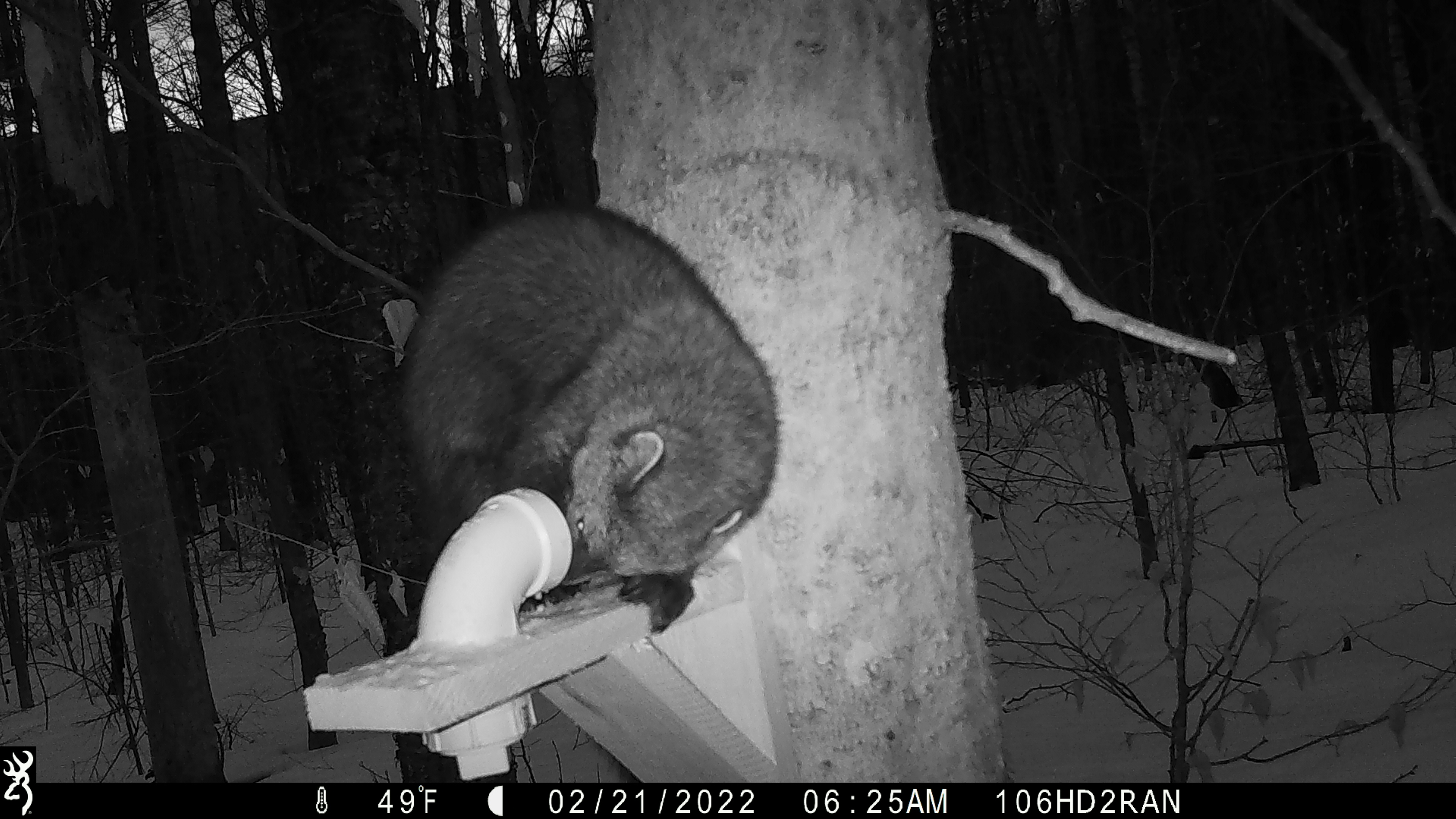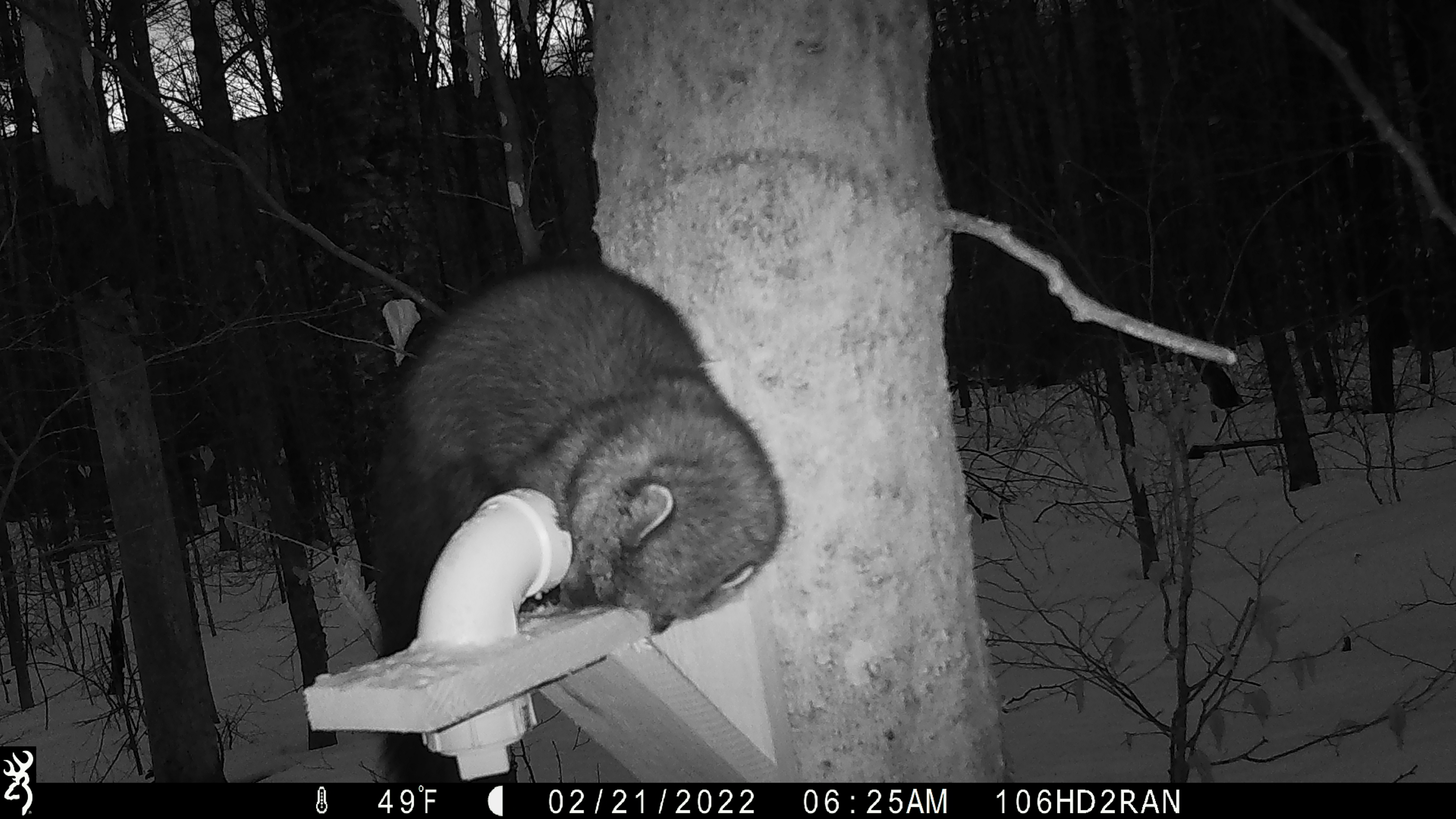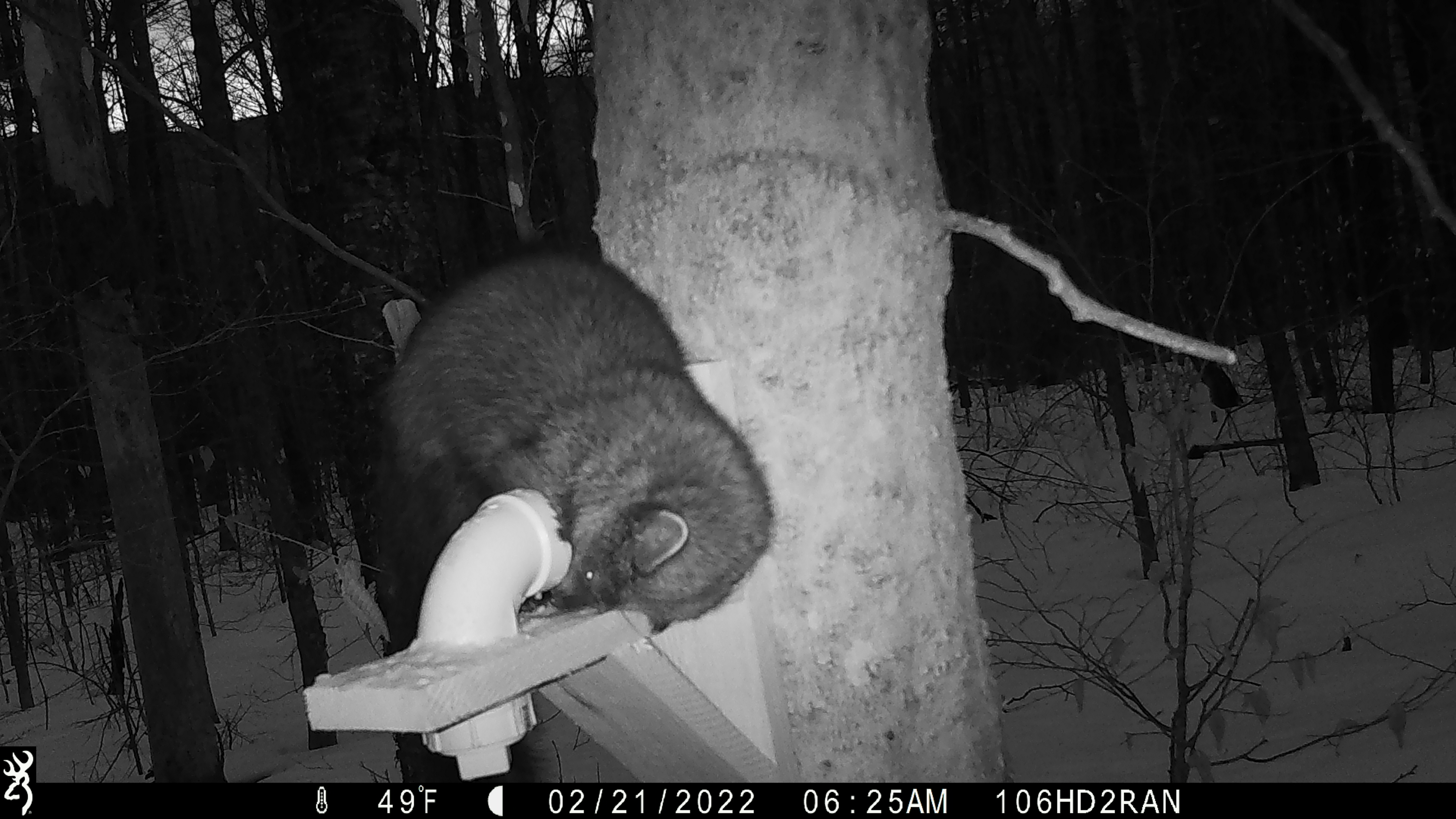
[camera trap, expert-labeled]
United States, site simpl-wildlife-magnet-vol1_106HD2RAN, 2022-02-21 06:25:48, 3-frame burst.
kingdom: Animalia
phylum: Chordata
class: Mammalia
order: Carnivora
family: Mustelidae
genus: Pekania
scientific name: Pekania pennanti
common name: fisher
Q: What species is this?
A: Fisher (Pekania pennanti).